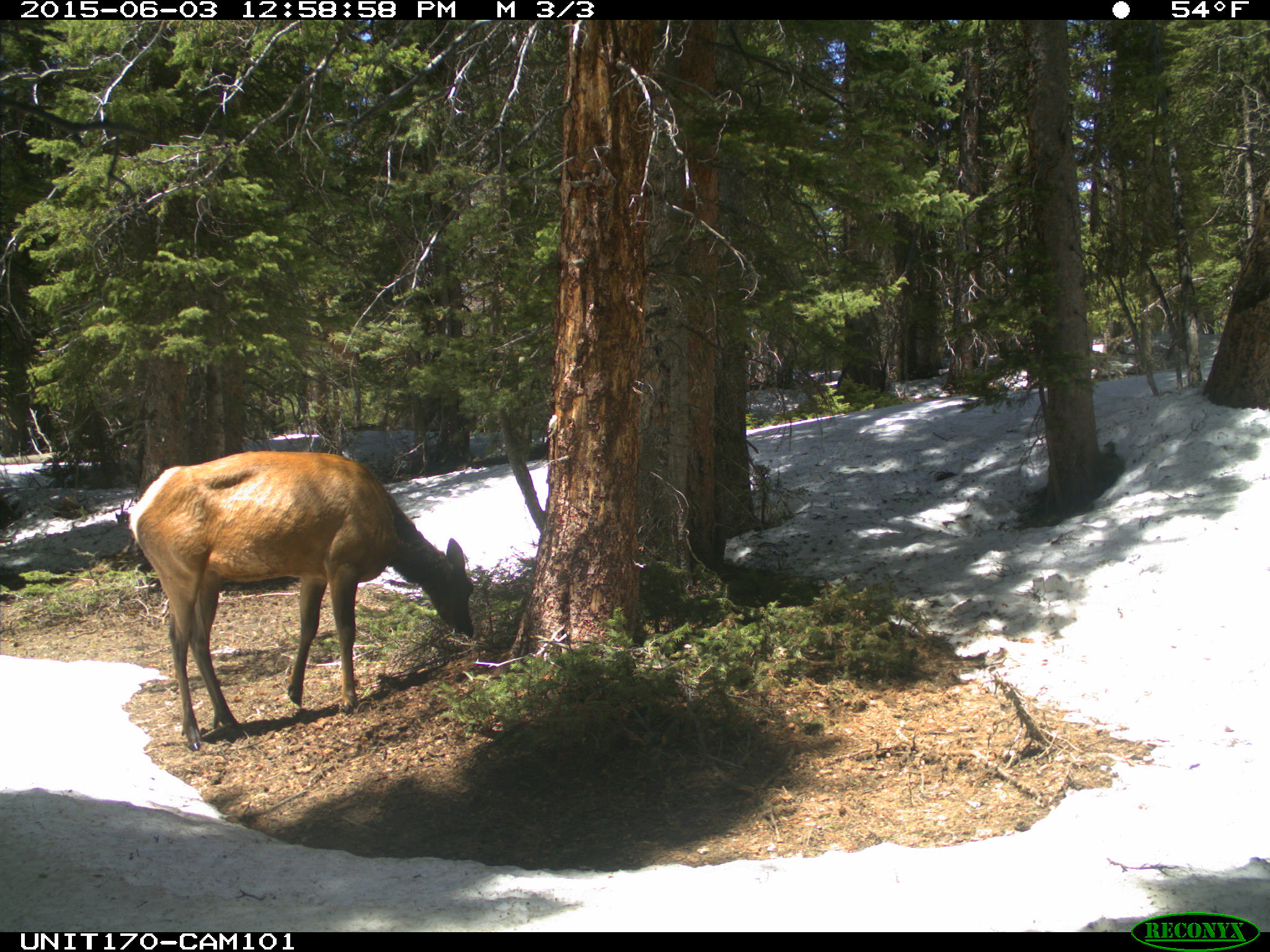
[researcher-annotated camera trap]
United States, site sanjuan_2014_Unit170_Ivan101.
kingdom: Animalia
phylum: Chordata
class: Mammalia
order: Artiodactyla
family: Cervidae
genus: Cervus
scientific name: Cervus elaphus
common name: red deer